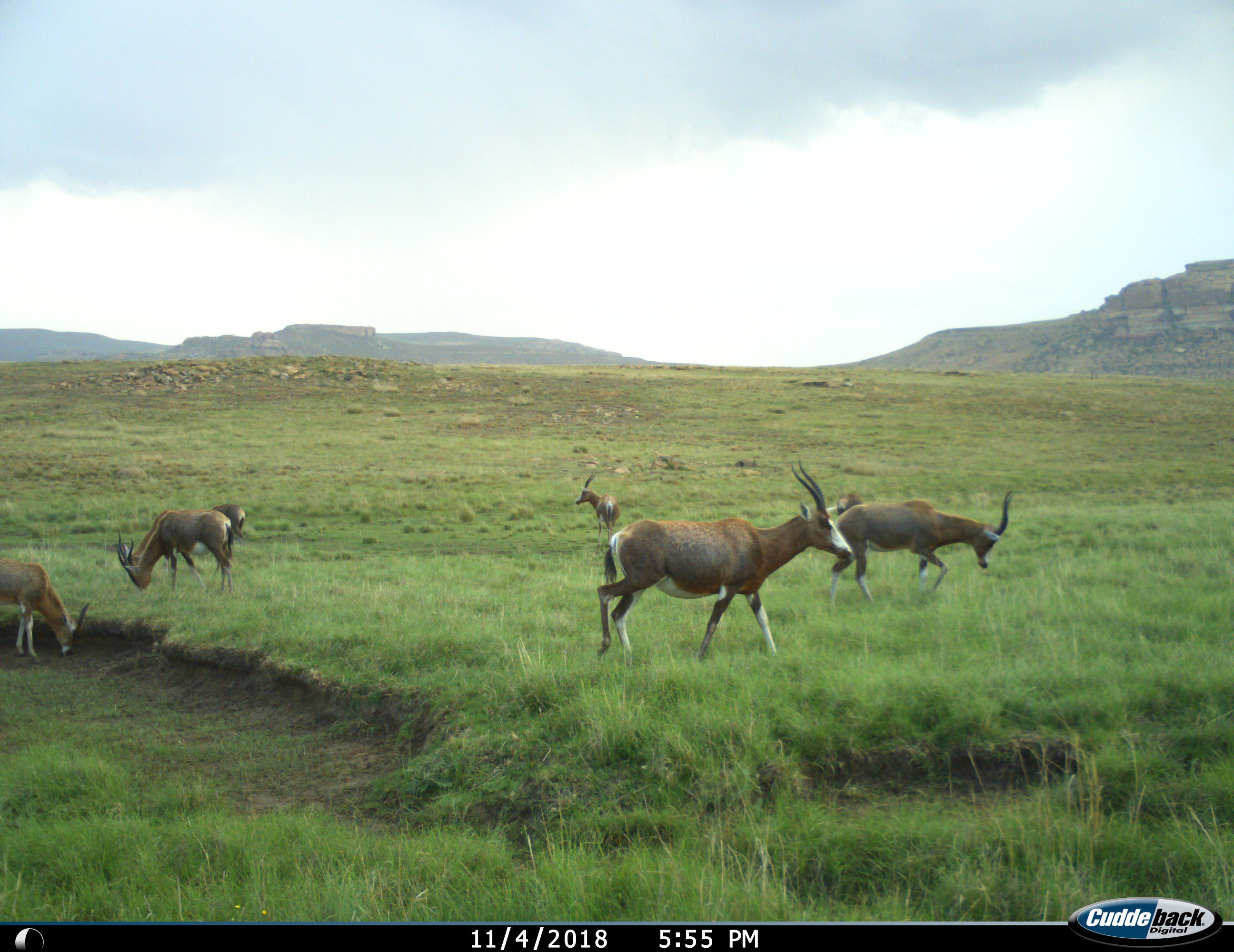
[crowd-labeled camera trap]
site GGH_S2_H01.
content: unidentified animal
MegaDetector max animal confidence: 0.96